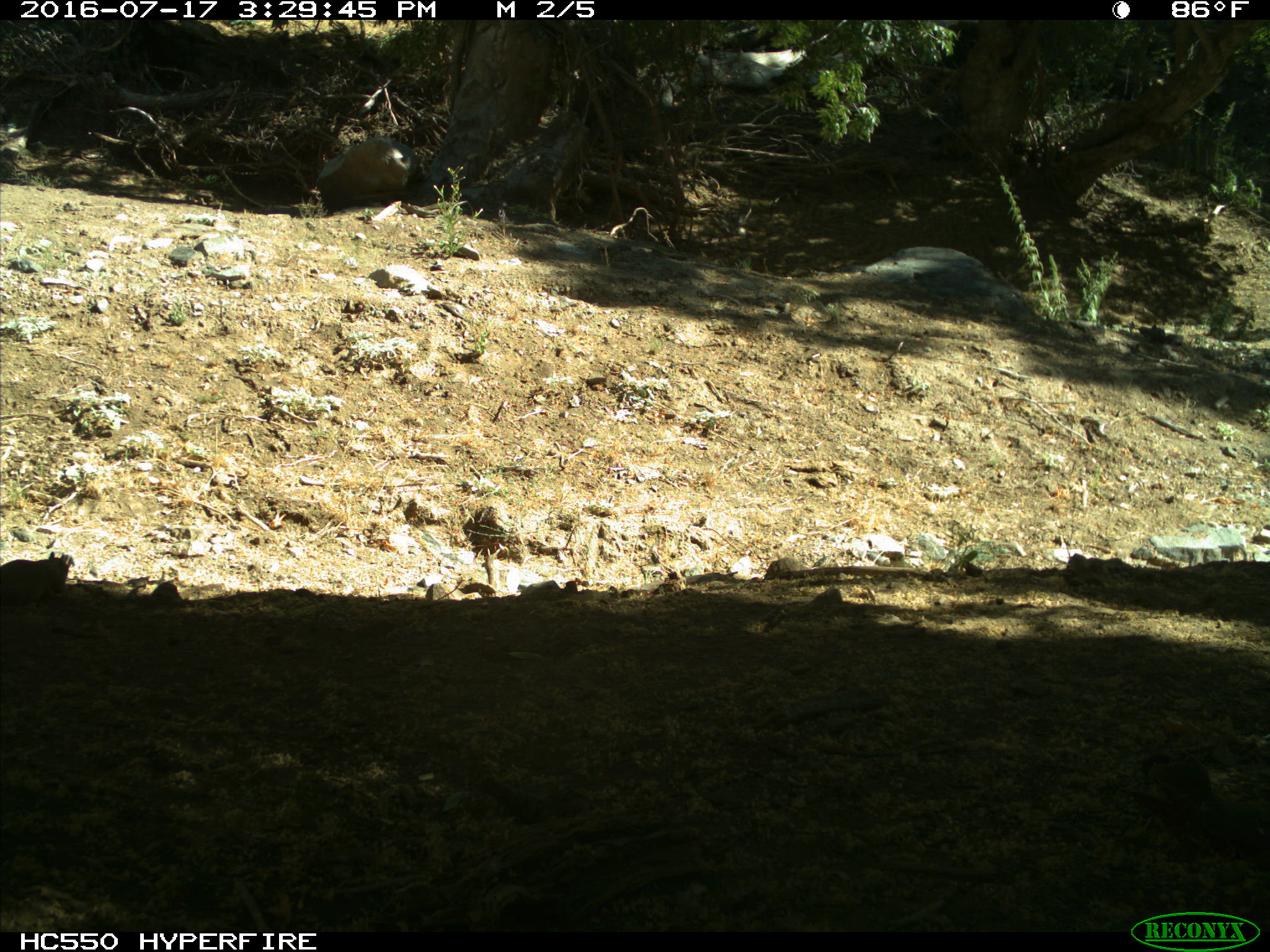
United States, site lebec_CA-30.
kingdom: Animalia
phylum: Chordata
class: Mammalia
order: Rodentia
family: Sciuridae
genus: Otospermophilus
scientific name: Otospermophilus beecheyi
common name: california ground squirrel